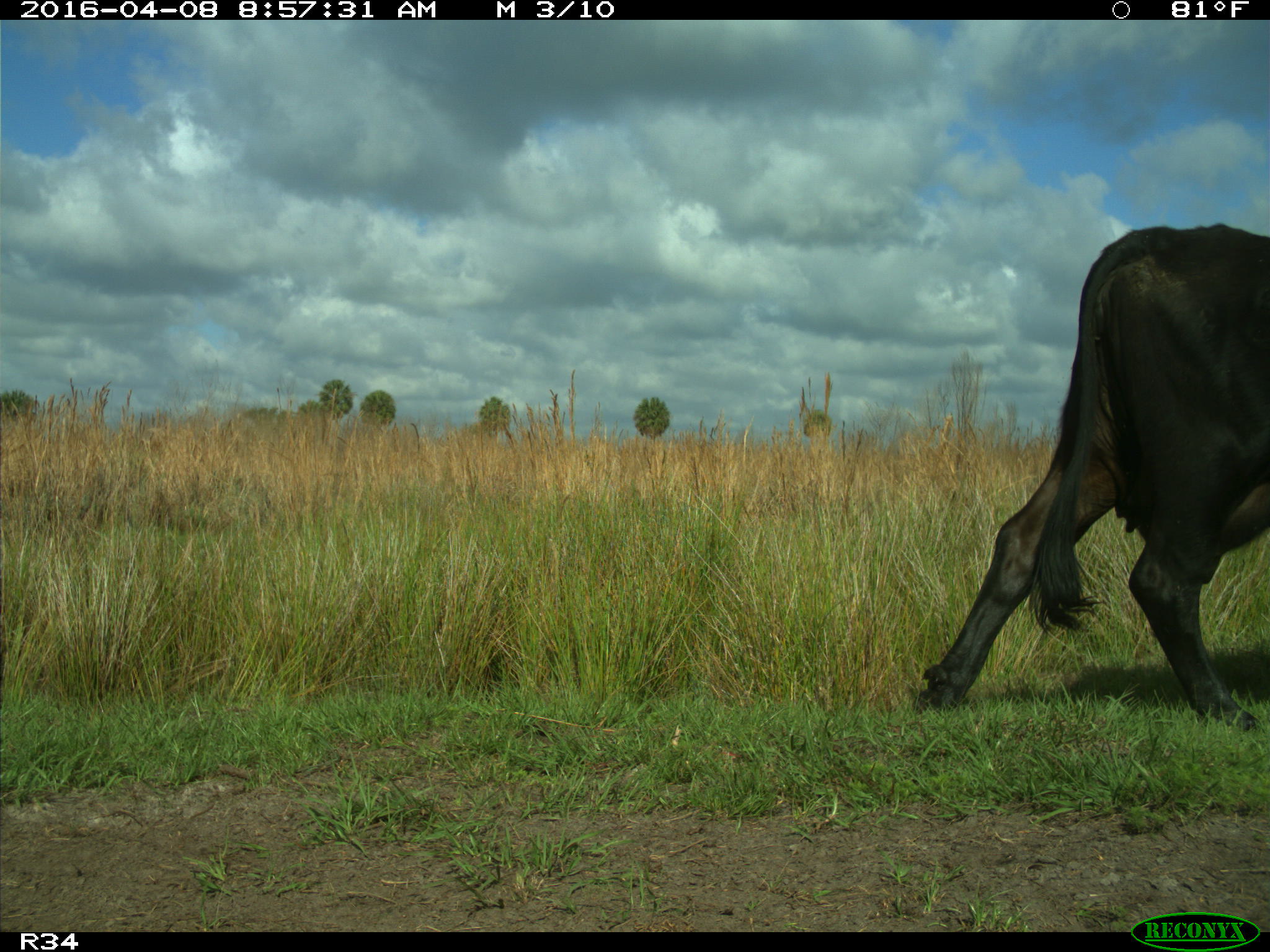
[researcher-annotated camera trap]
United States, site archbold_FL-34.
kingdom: Animalia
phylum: Chordata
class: Mammalia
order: Artiodactyla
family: Bovidae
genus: Bos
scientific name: Bos taurus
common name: domestic cow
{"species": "Bos taurus (domestic cow)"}